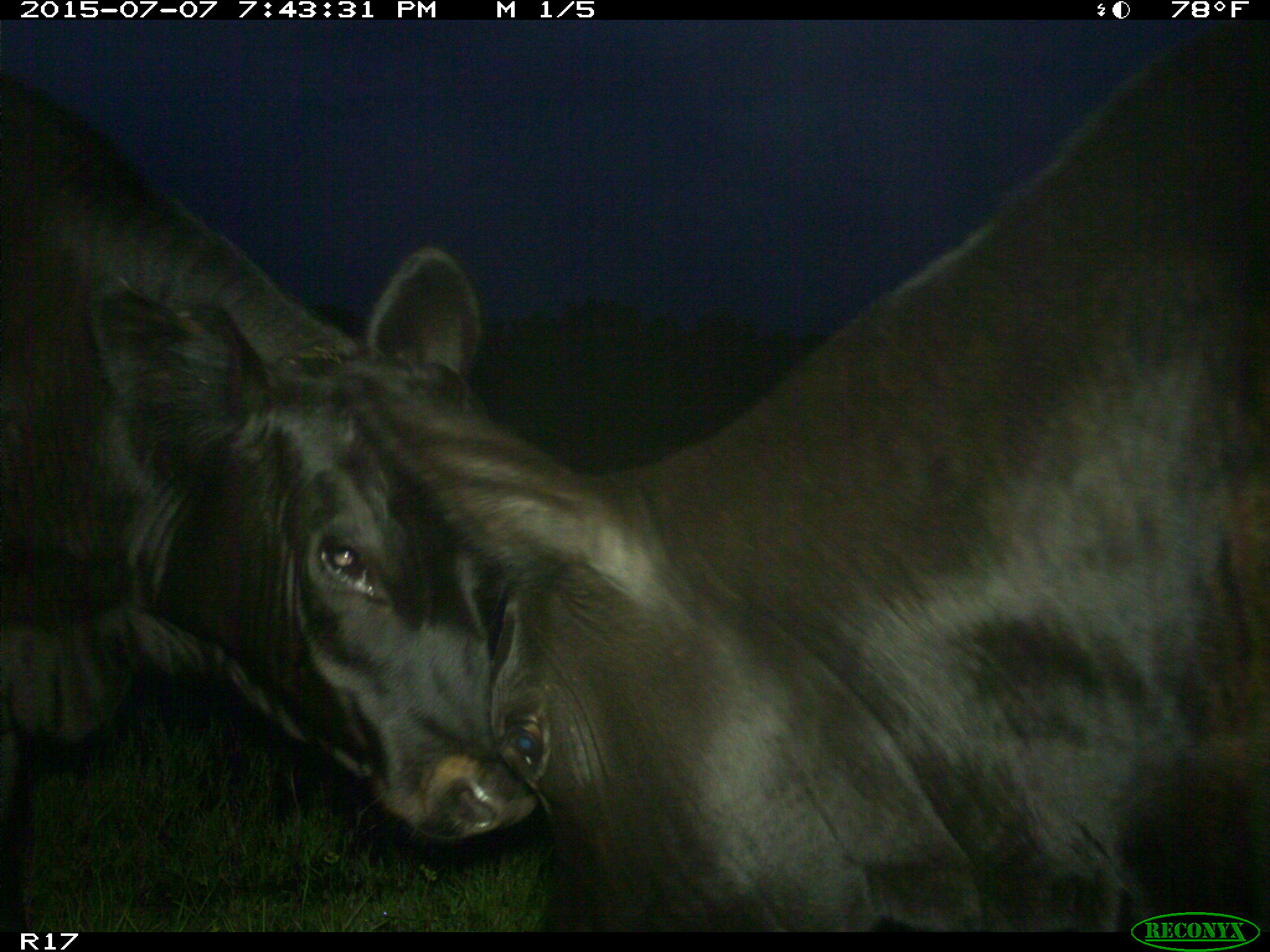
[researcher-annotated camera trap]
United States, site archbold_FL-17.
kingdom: Animalia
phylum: Chordata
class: Mammalia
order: Artiodactyla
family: Bovidae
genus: Bos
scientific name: Bos taurus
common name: domestic cow